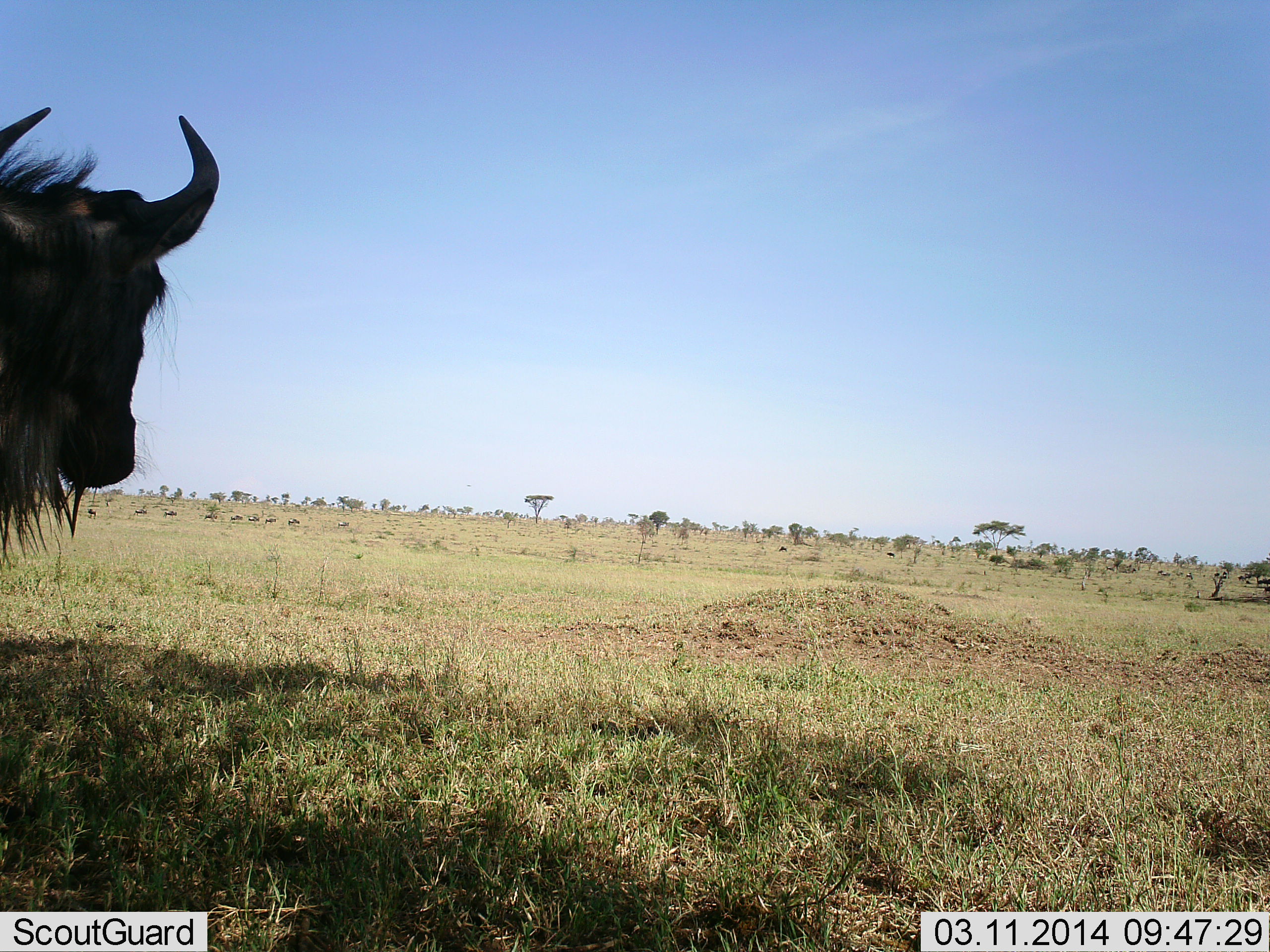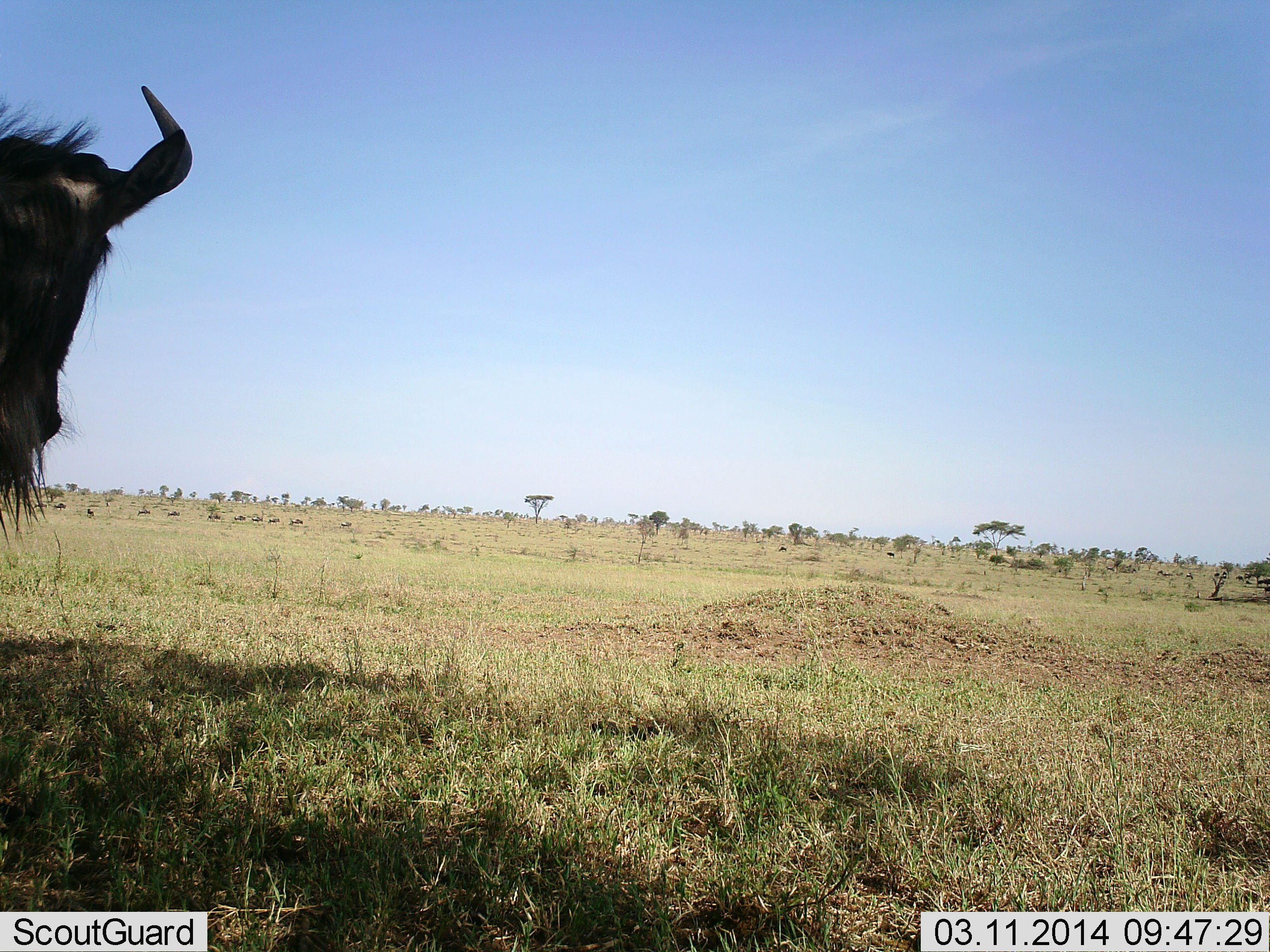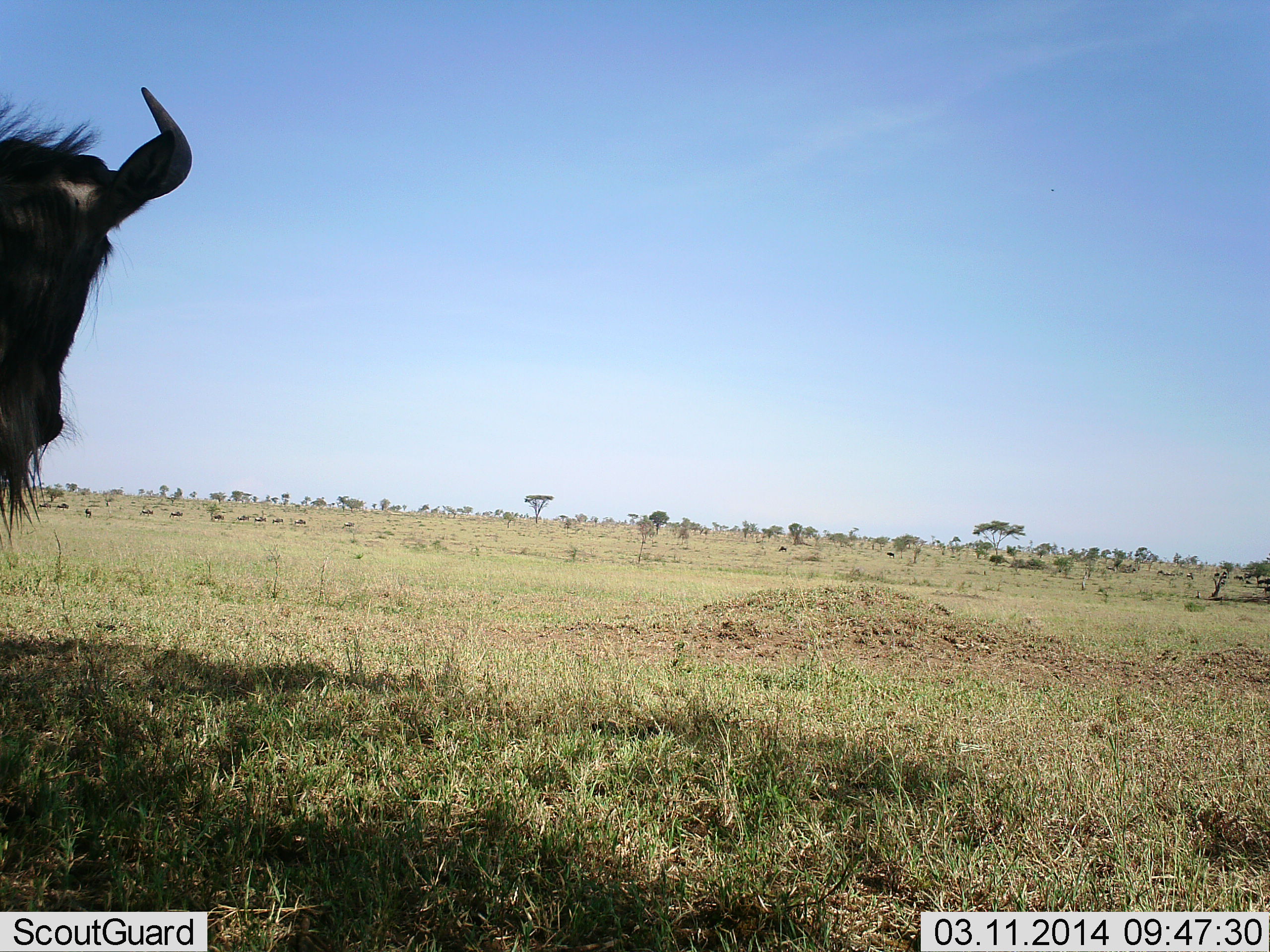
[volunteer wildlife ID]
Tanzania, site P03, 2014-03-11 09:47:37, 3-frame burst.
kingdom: Animalia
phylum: Chordata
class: Mammalia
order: Artiodactyla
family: Bovidae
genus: Connochaetes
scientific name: Connochaetes taurinus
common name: blue wildebeest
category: wildebeest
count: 1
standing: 84%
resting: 0%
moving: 36%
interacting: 0%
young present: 0%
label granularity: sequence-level